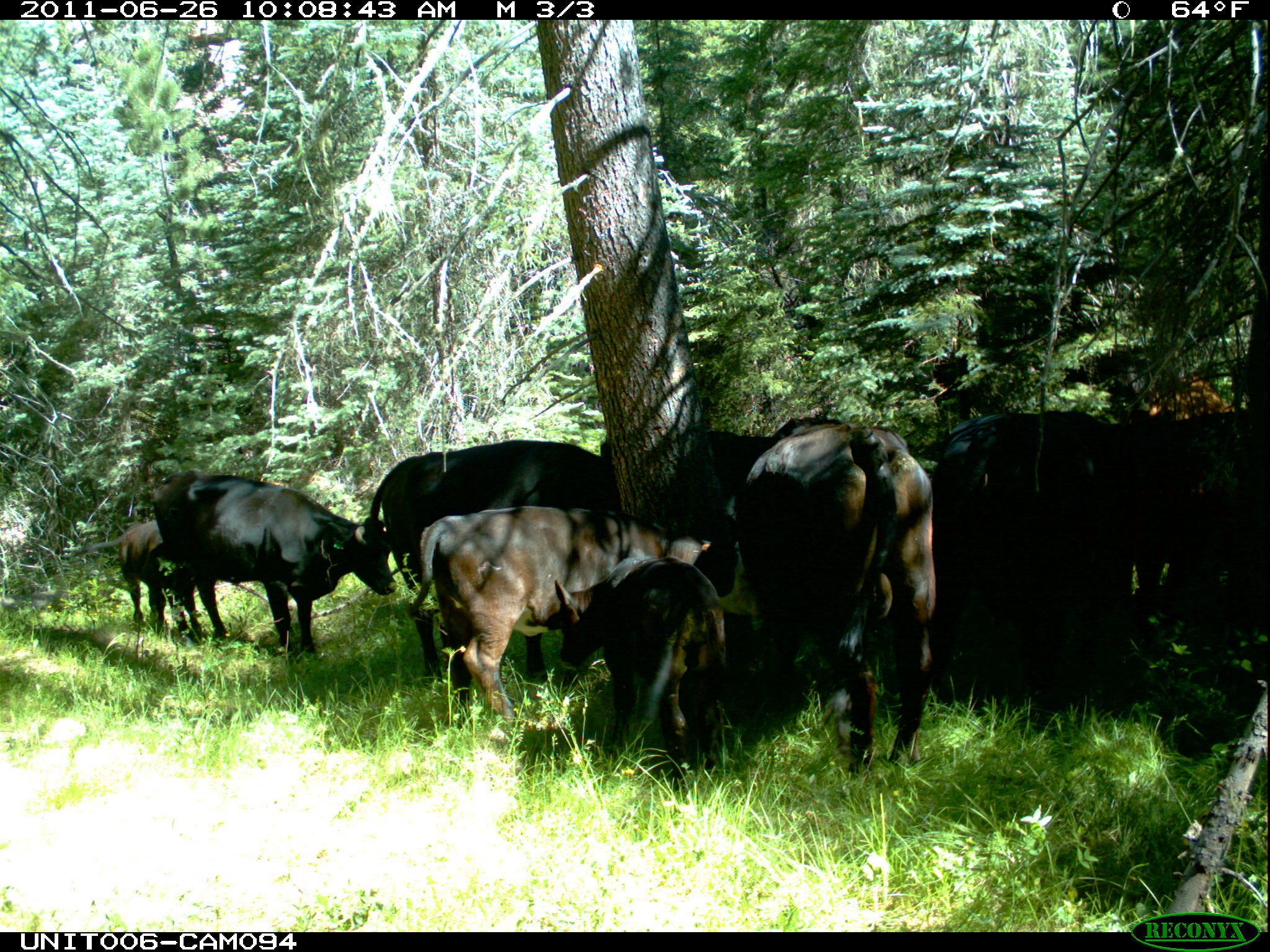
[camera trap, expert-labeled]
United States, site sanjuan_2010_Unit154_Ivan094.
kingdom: Animalia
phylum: Chordata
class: Mammalia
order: Artiodactyla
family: Bovidae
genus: Bos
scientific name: Bos taurus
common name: domestic cow